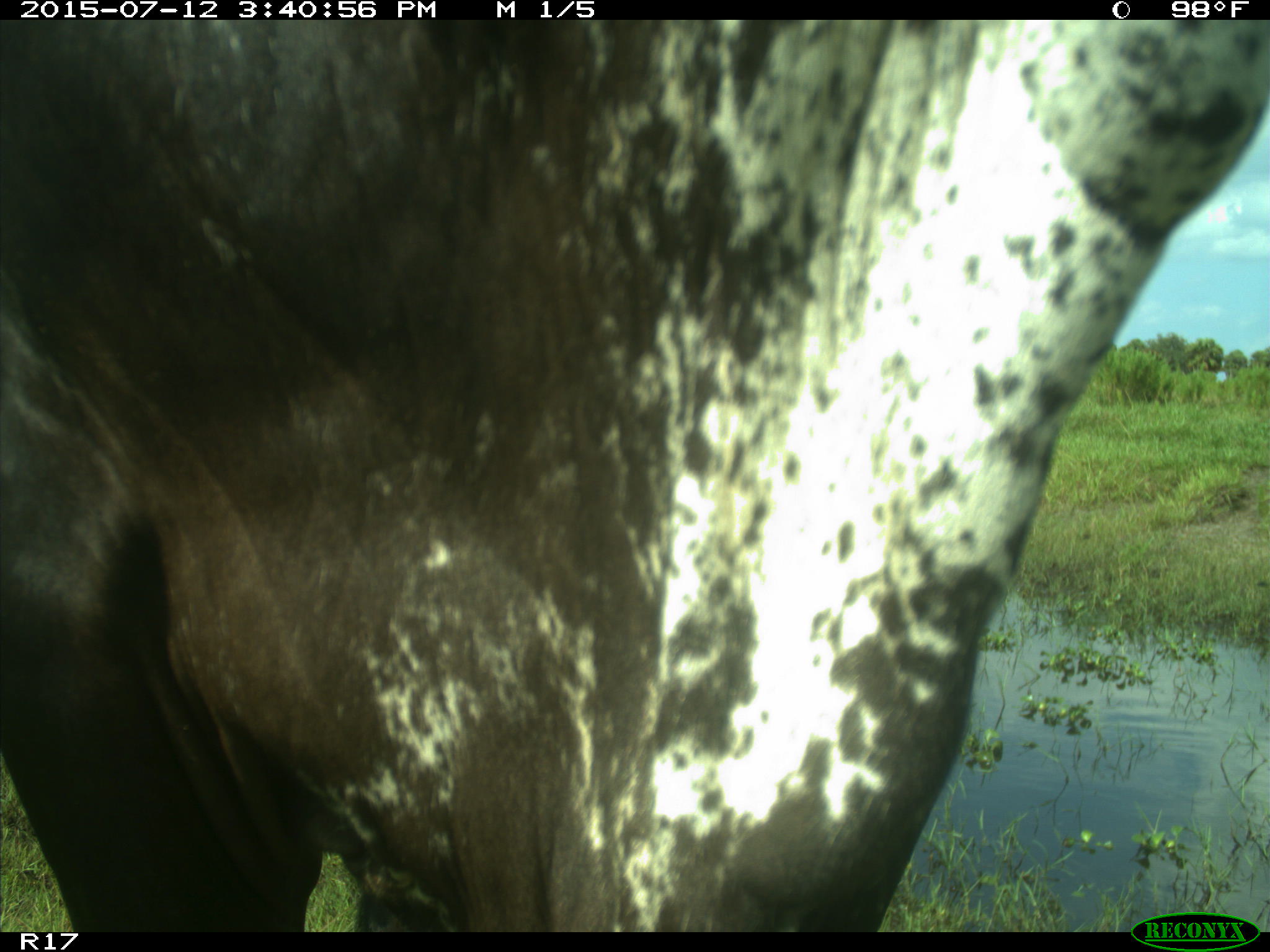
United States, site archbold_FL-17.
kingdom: Animalia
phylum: Chordata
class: Mammalia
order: Artiodactyla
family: Bovidae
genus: Bos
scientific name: Bos taurus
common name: domestic cow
Bos taurus (domestic cow).